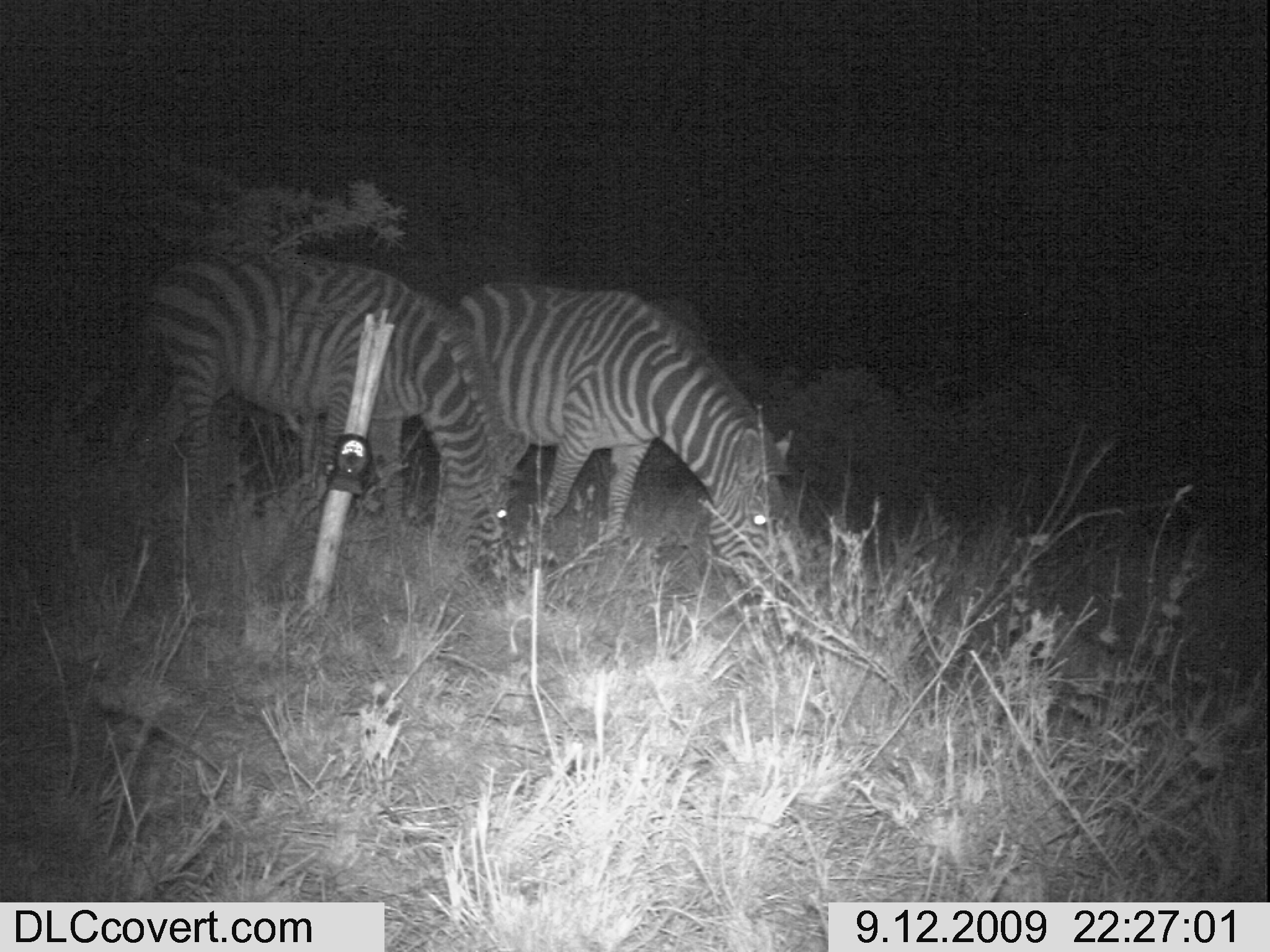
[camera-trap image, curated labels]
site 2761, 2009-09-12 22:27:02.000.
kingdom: Animalia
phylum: Chordata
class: Mammalia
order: Perissodactyla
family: Equidae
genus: Equus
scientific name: Equus quagga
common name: plains zebra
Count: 2.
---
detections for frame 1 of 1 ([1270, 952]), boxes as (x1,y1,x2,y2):
equus quagga: (137,254,514,585); (455,284,792,603)